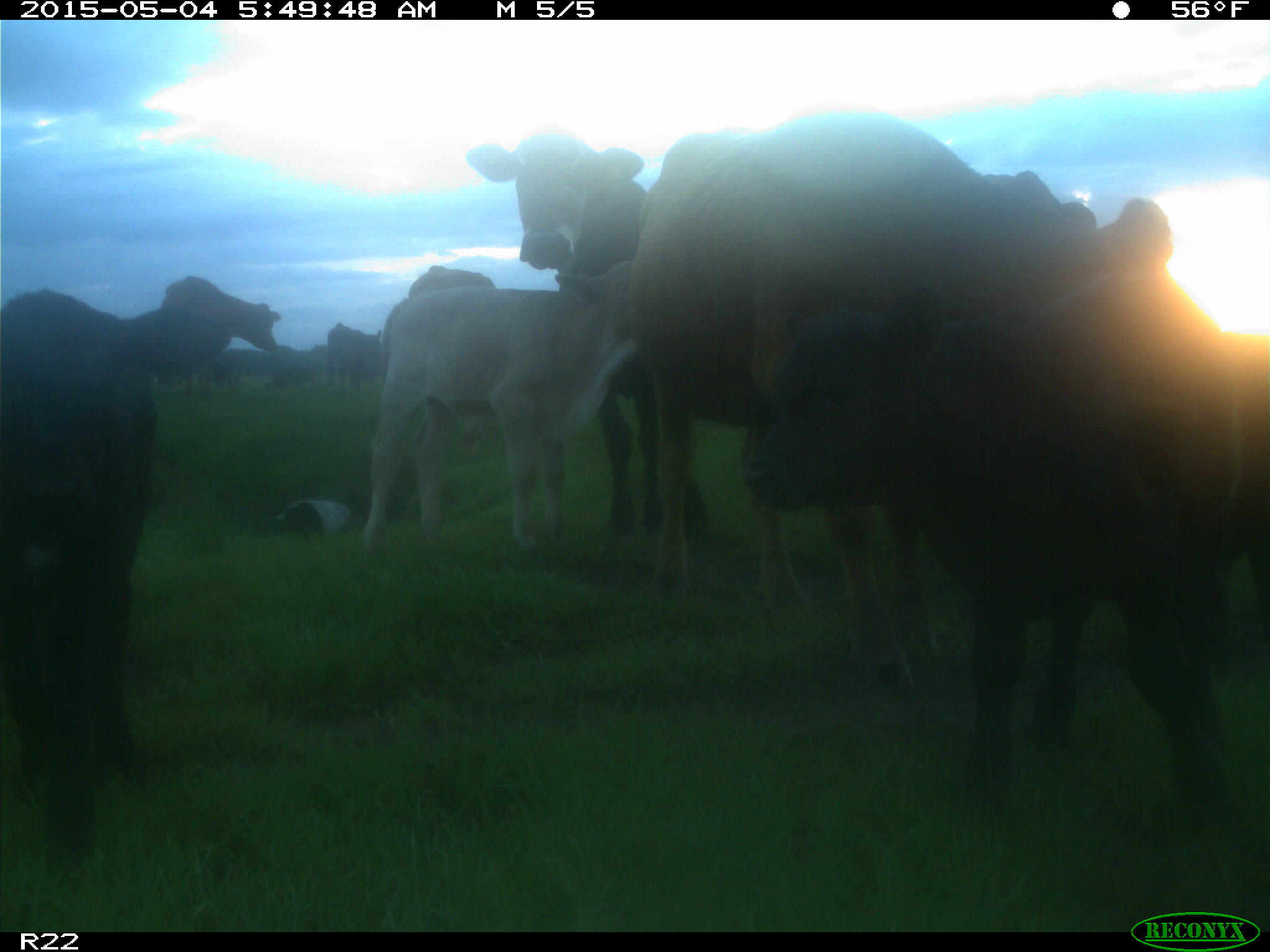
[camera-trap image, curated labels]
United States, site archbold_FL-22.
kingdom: Animalia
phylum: Chordata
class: Mammalia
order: Artiodactyla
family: Bovidae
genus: Bos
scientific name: Bos taurus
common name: domestic cow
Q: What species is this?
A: Bos taurus (domestic cow).